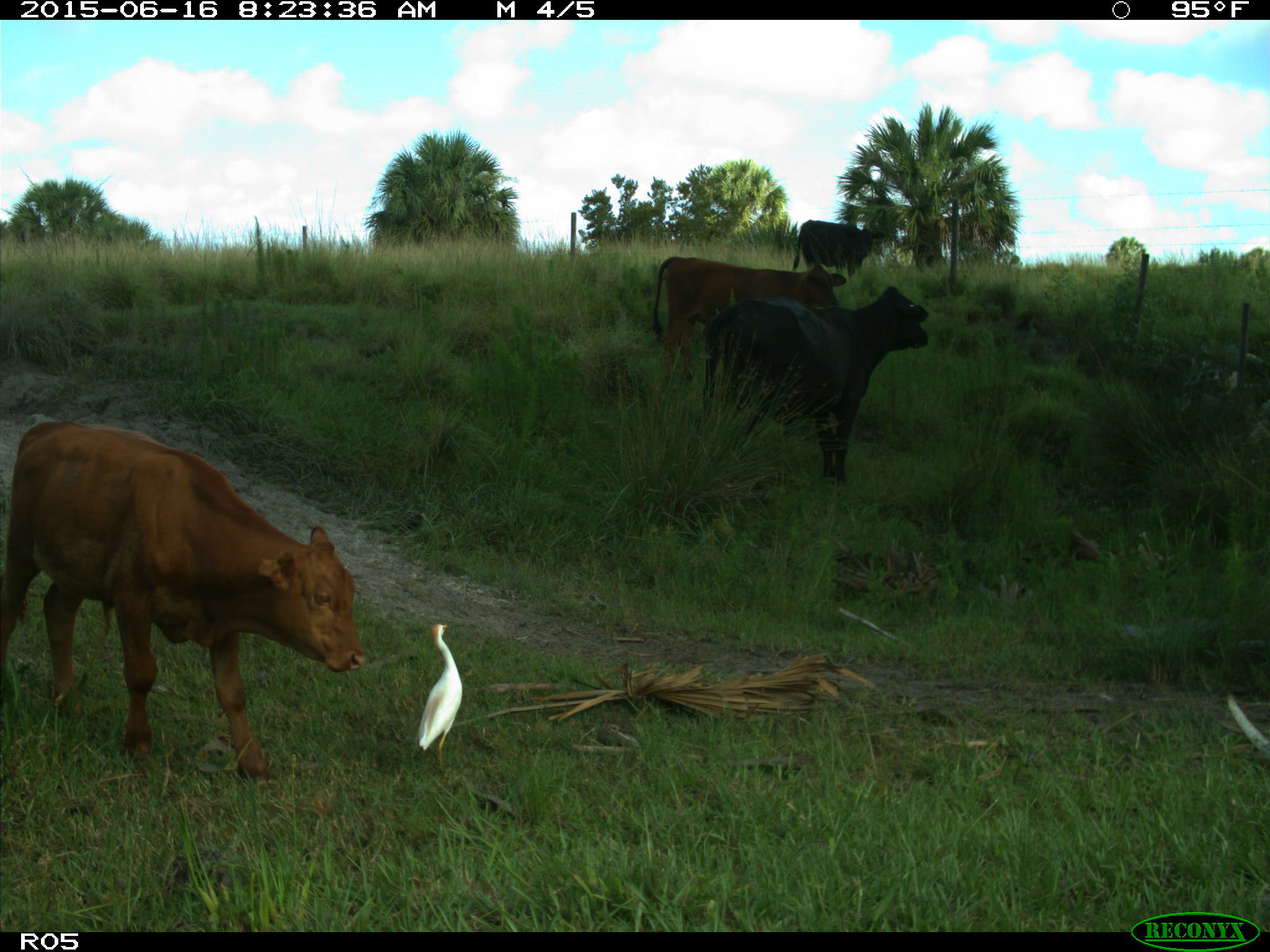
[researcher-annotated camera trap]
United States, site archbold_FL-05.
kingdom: Animalia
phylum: Chordata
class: Mammalia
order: Artiodactyla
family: Bovidae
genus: Bos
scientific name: Bos taurus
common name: domestic cow